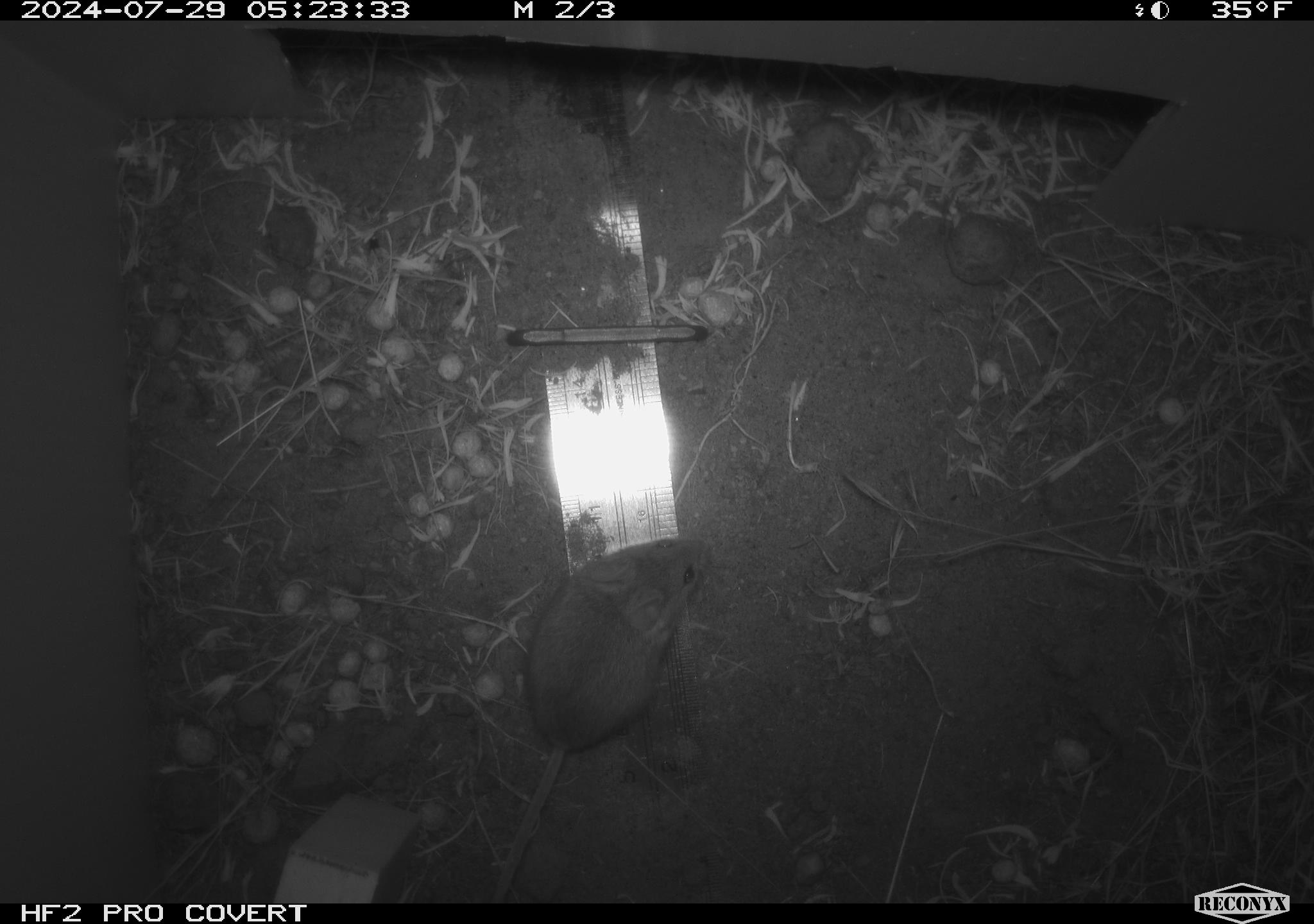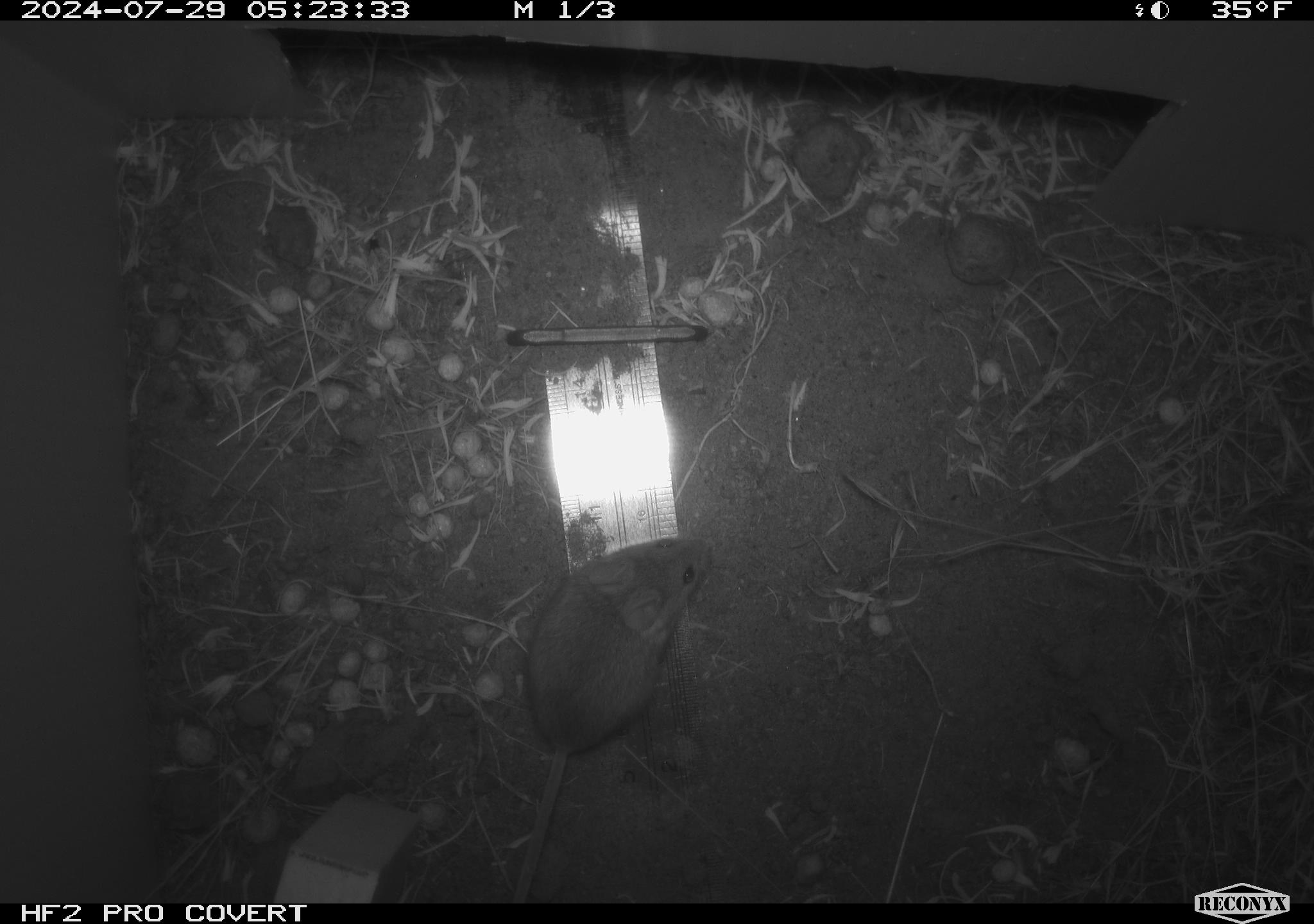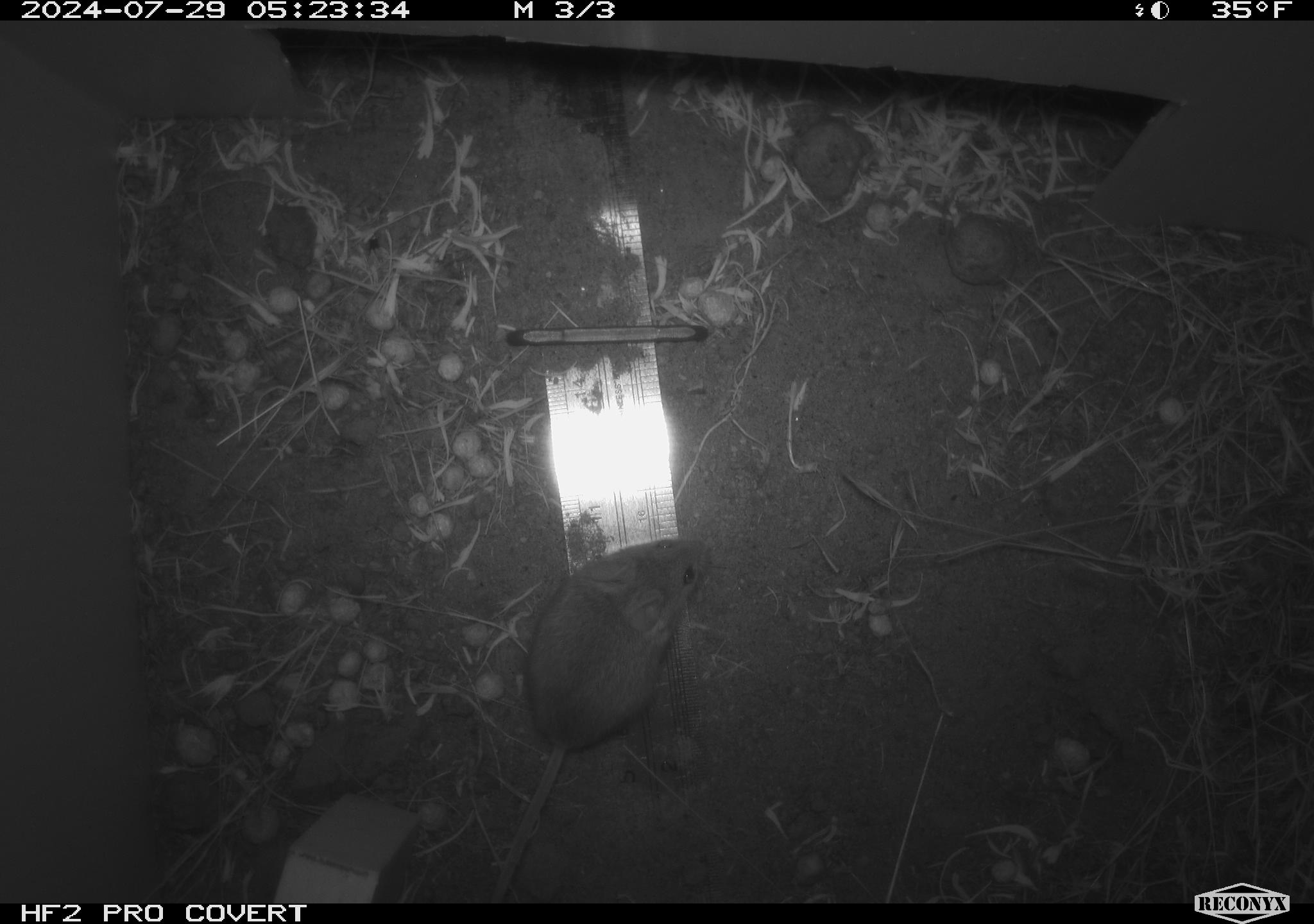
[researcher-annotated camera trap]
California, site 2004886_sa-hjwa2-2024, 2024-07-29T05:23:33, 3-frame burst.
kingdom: Animalia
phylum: Chordata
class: Mammalia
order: Rodentia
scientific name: Rodentia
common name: rodent